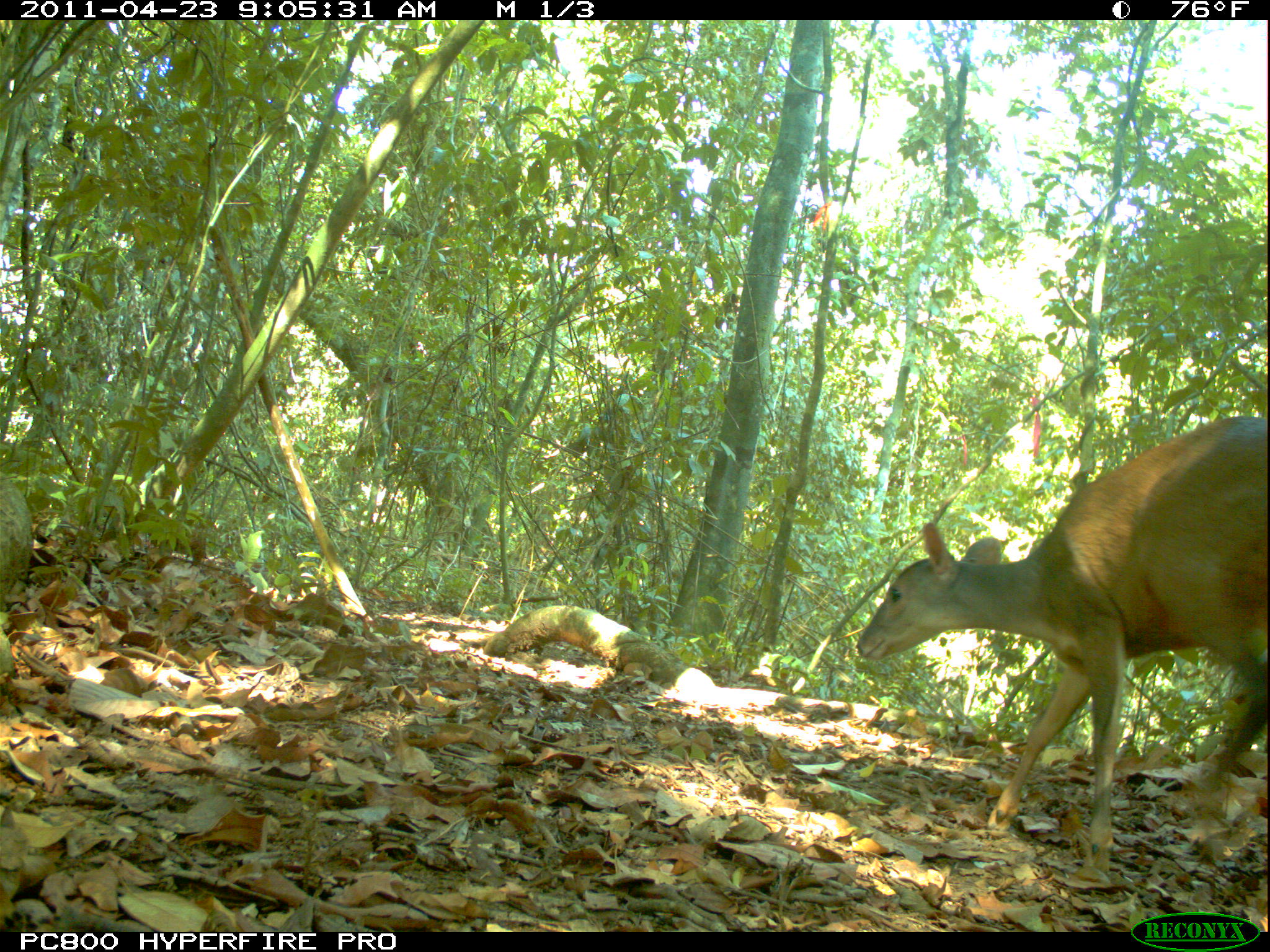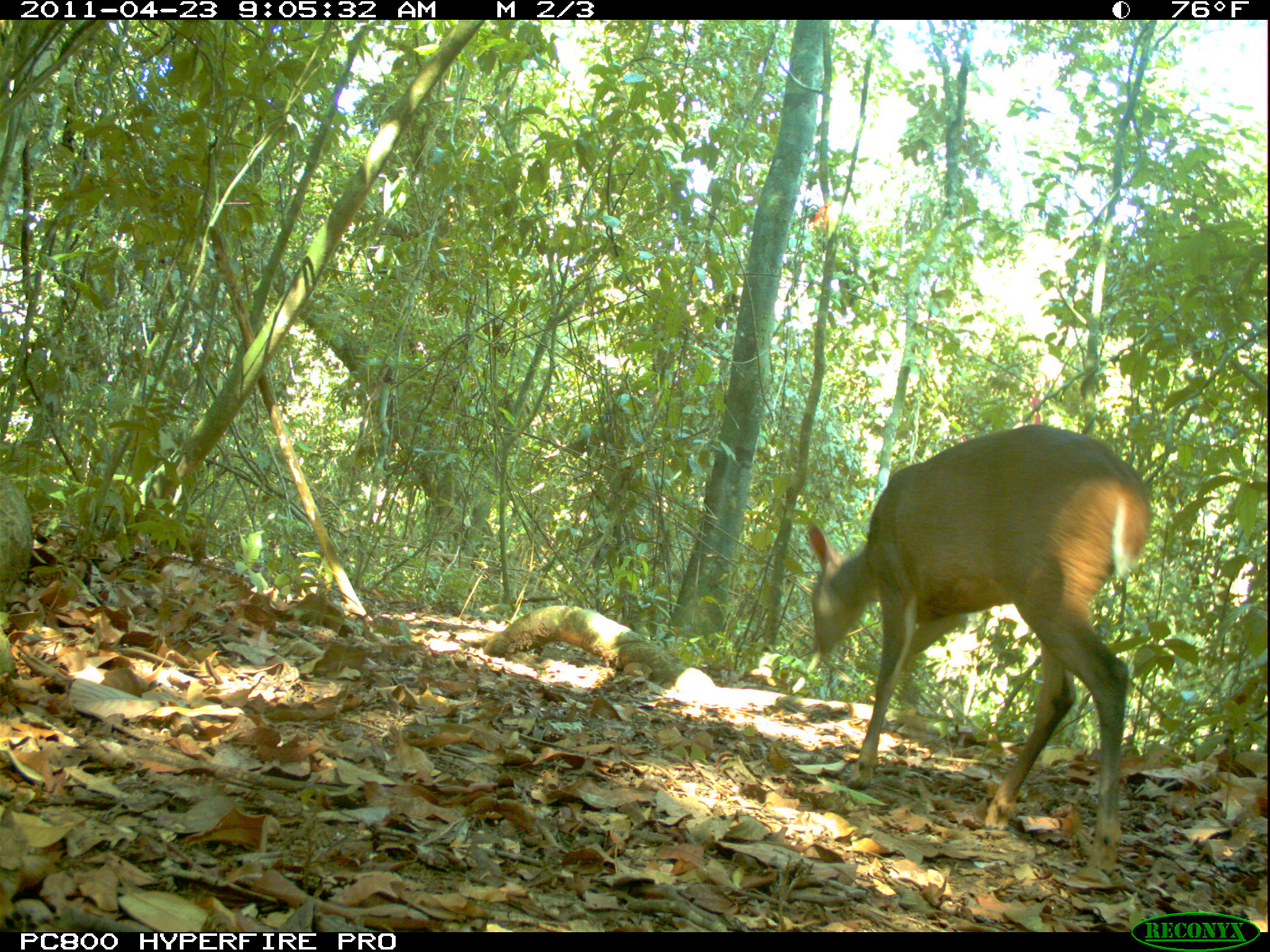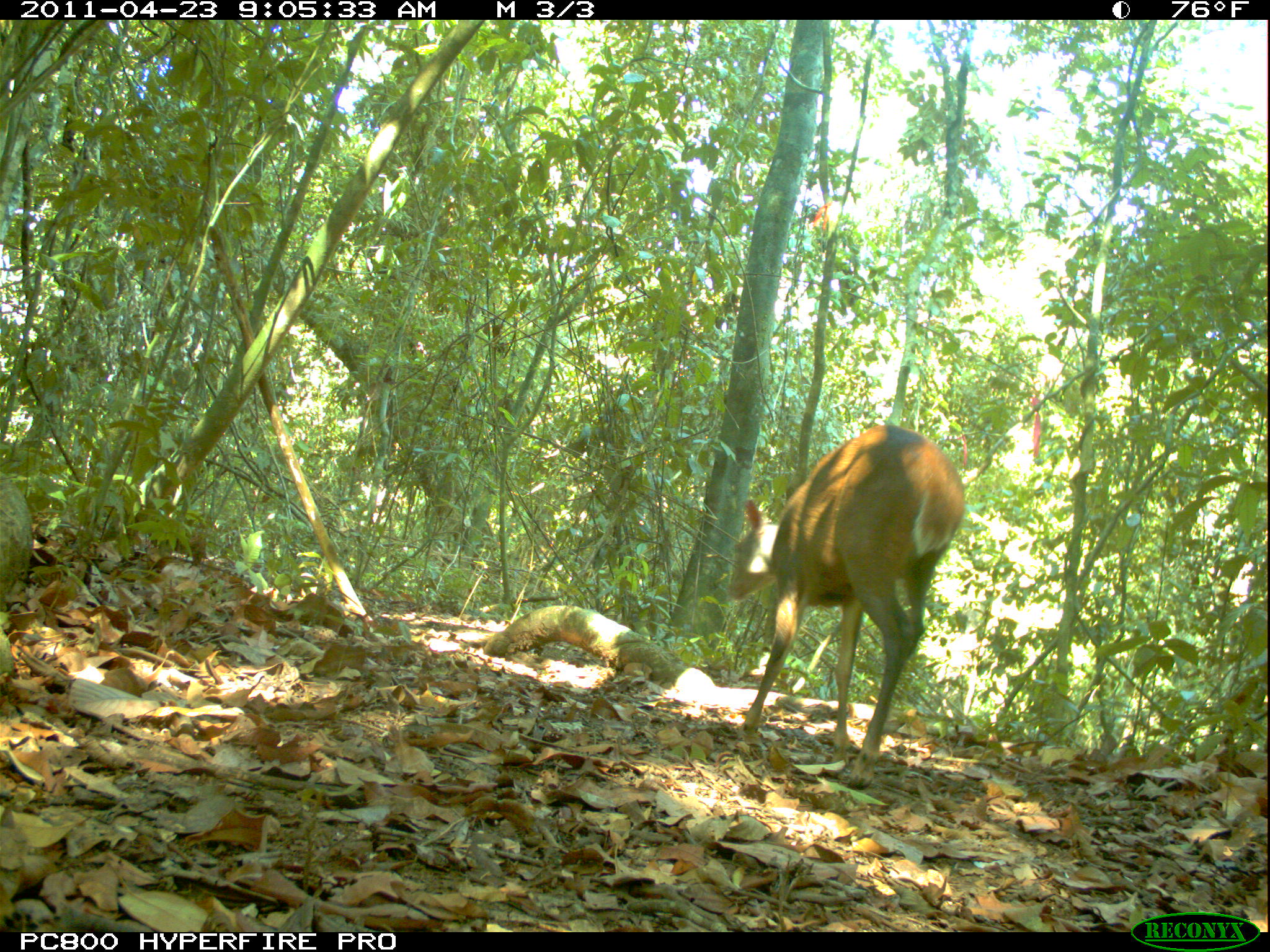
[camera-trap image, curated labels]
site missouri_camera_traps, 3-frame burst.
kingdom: Animalia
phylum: Chordata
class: Mammalia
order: Artiodactyla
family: Cervidae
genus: Mazama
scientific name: Mazama americana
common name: red brocket deer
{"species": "red brocket deer (Mazama americana)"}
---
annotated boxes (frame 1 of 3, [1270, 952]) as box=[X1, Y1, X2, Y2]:
red brocket deer: box=[841, 402, 1266, 888]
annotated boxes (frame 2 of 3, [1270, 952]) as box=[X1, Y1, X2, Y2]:
red brocket deer: box=[771, 419, 1155, 866]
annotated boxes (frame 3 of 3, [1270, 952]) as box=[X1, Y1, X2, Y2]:
red brocket deer: box=[710, 419, 964, 762]